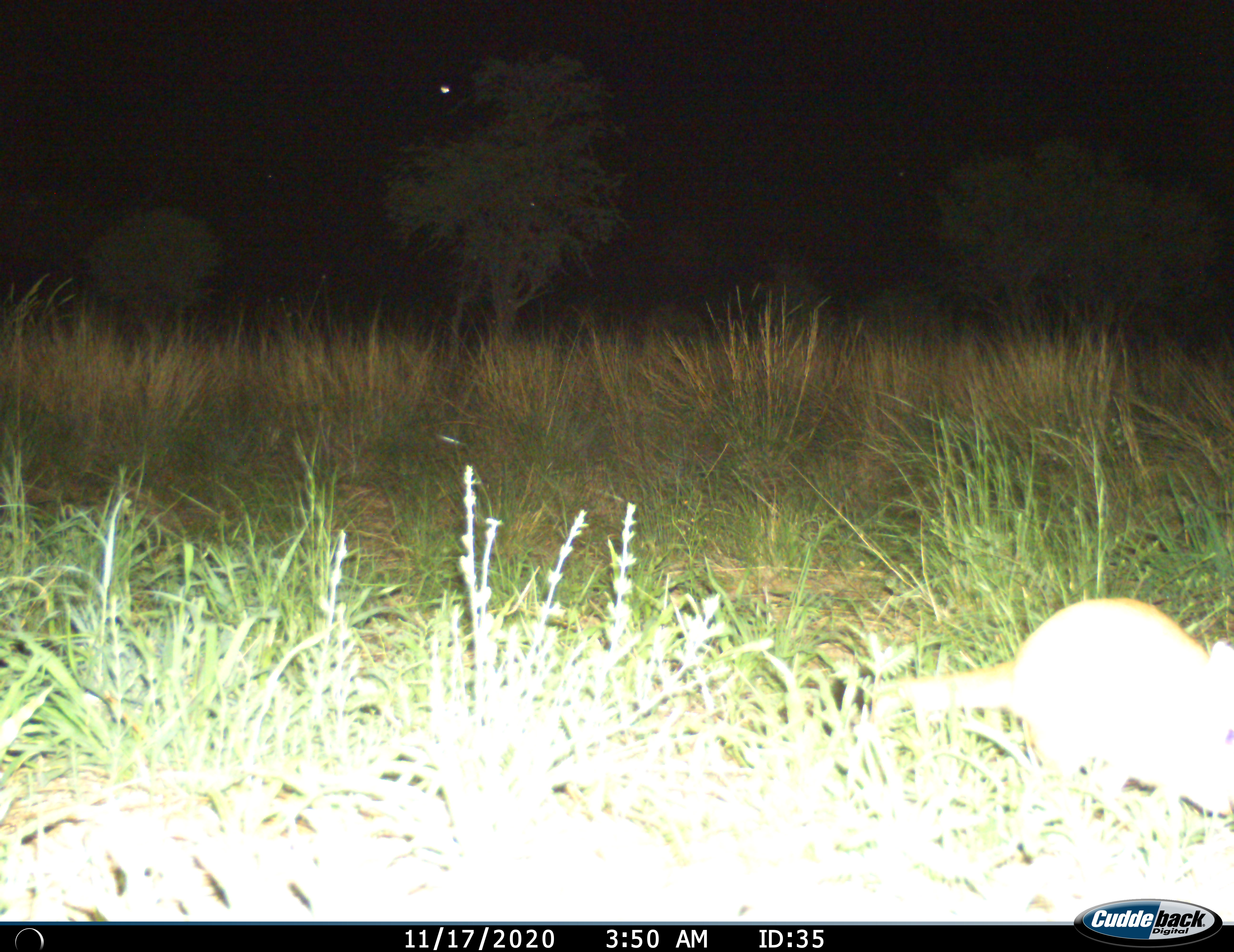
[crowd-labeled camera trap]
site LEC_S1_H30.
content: unidentified animal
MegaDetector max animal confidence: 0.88